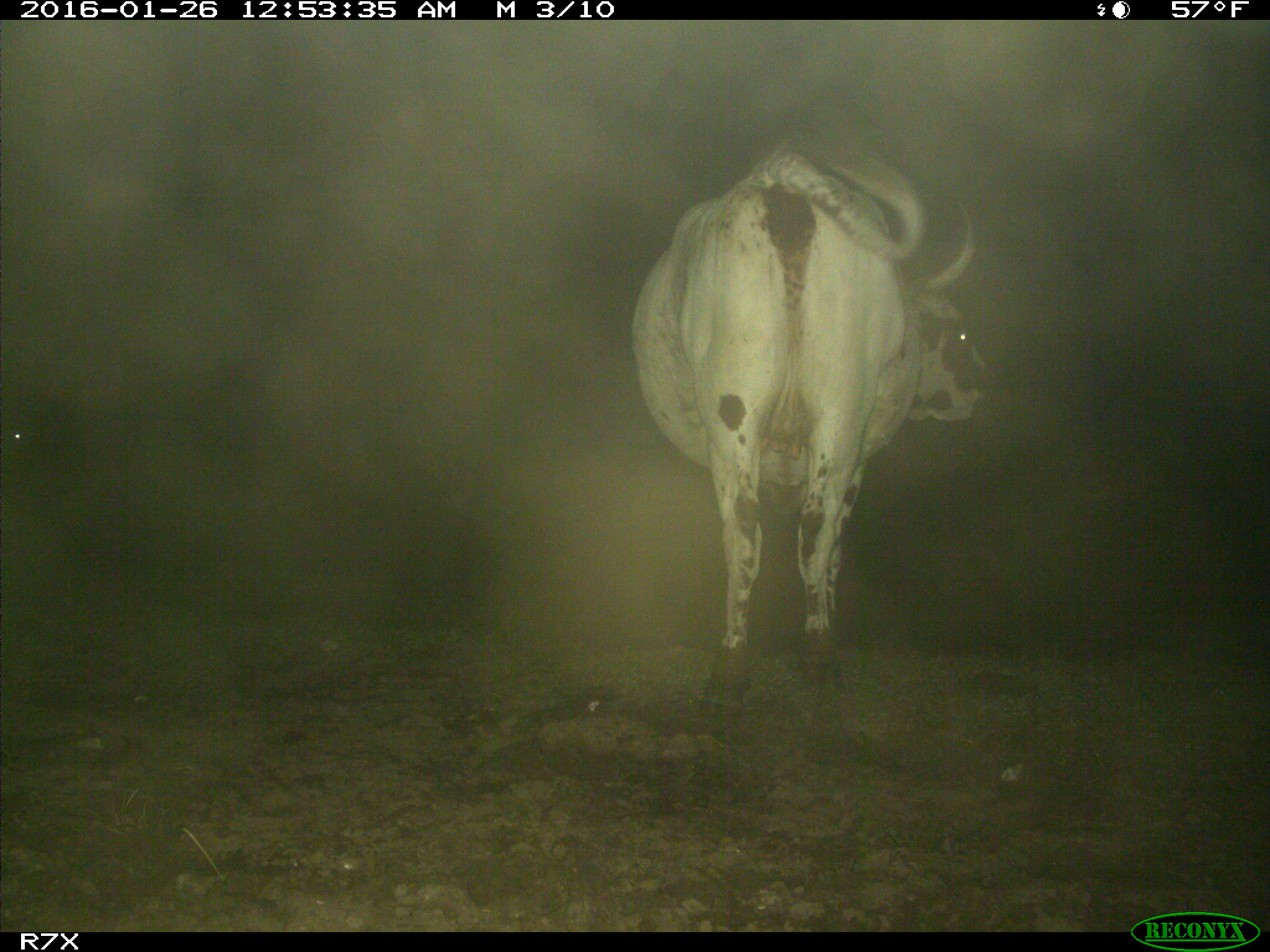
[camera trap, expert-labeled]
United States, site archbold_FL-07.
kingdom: Animalia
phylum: Chordata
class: Mammalia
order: Artiodactyla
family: Bovidae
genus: Bos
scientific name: Bos taurus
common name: domestic cow